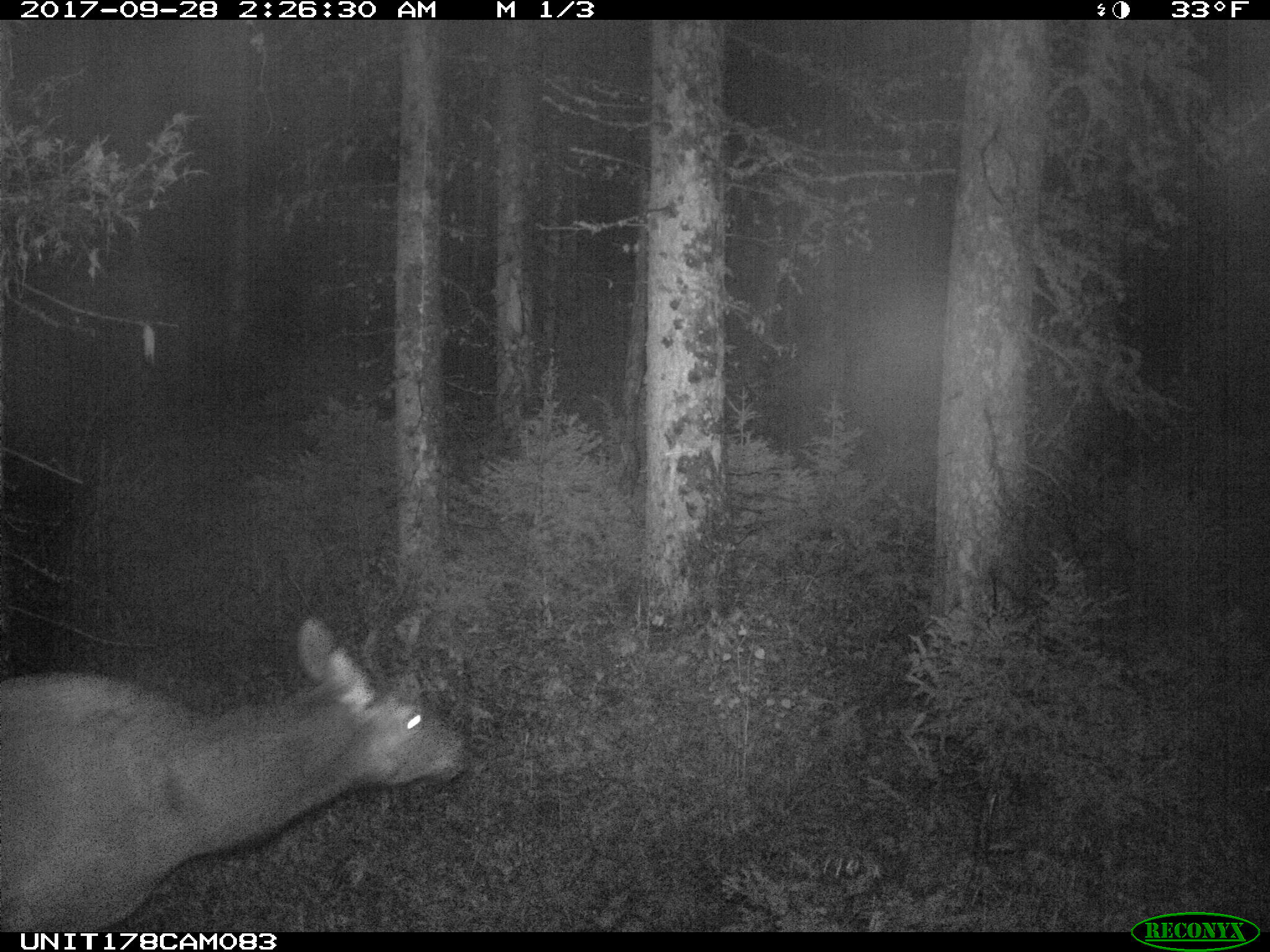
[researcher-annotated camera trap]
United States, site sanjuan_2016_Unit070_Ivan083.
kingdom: Animalia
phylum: Chordata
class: Mammalia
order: Artiodactyla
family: Cervidae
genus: Cervus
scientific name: Cervus elaphus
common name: red deer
Cervus elaphus (red deer).